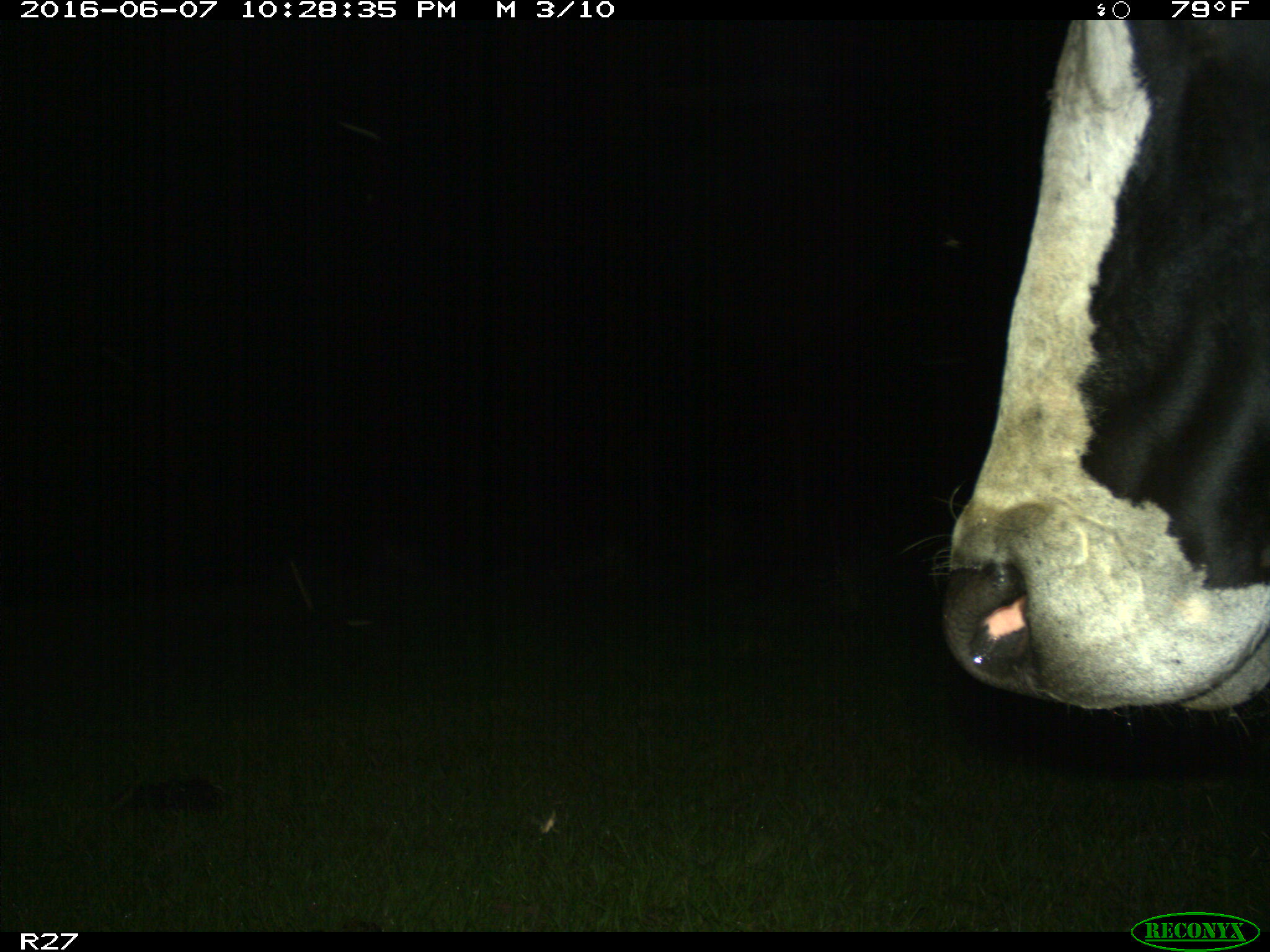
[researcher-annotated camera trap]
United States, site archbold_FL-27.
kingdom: Animalia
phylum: Chordata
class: Mammalia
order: Artiodactyla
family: Bovidae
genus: Bos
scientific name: Bos taurus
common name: domestic cow